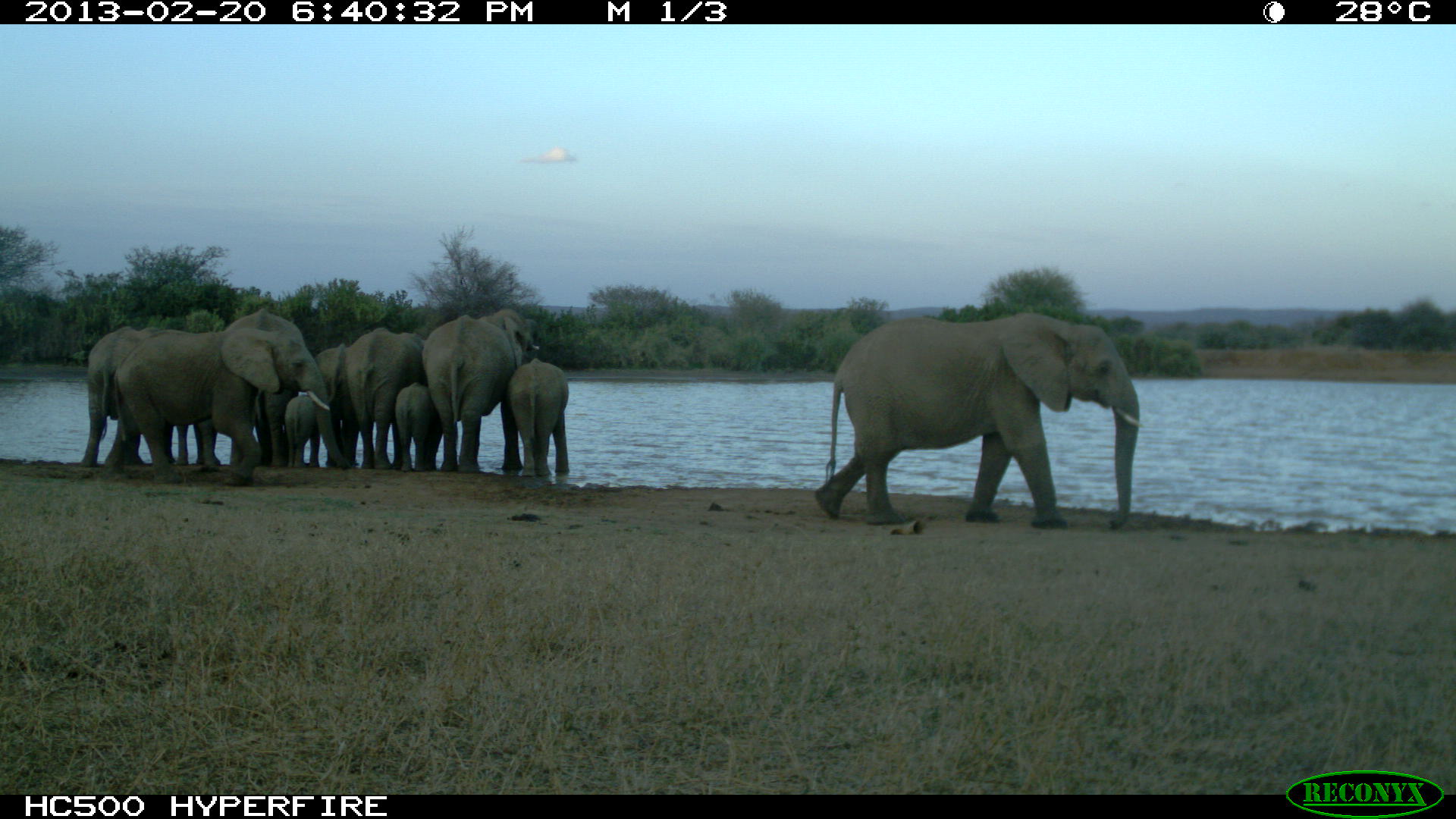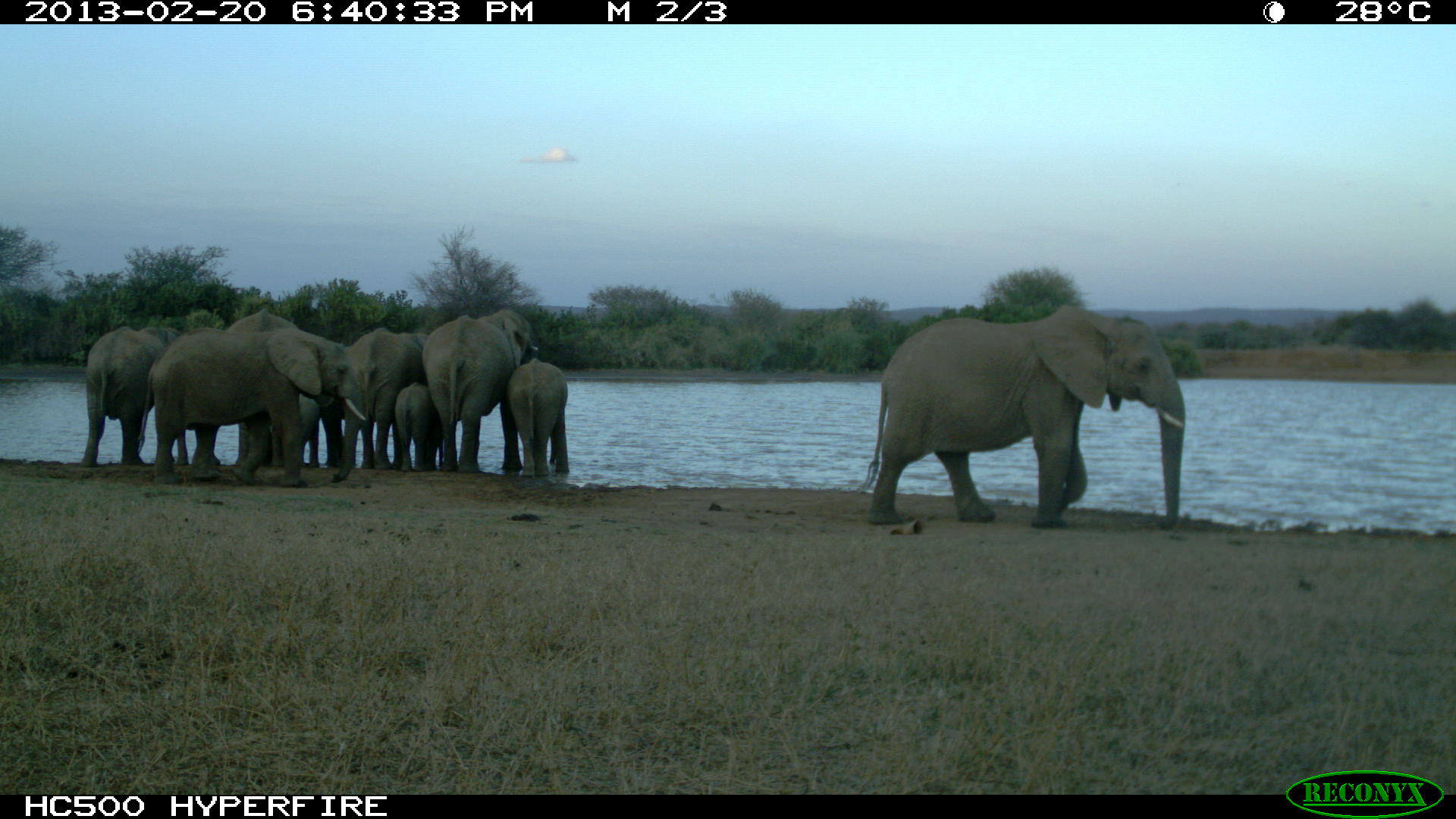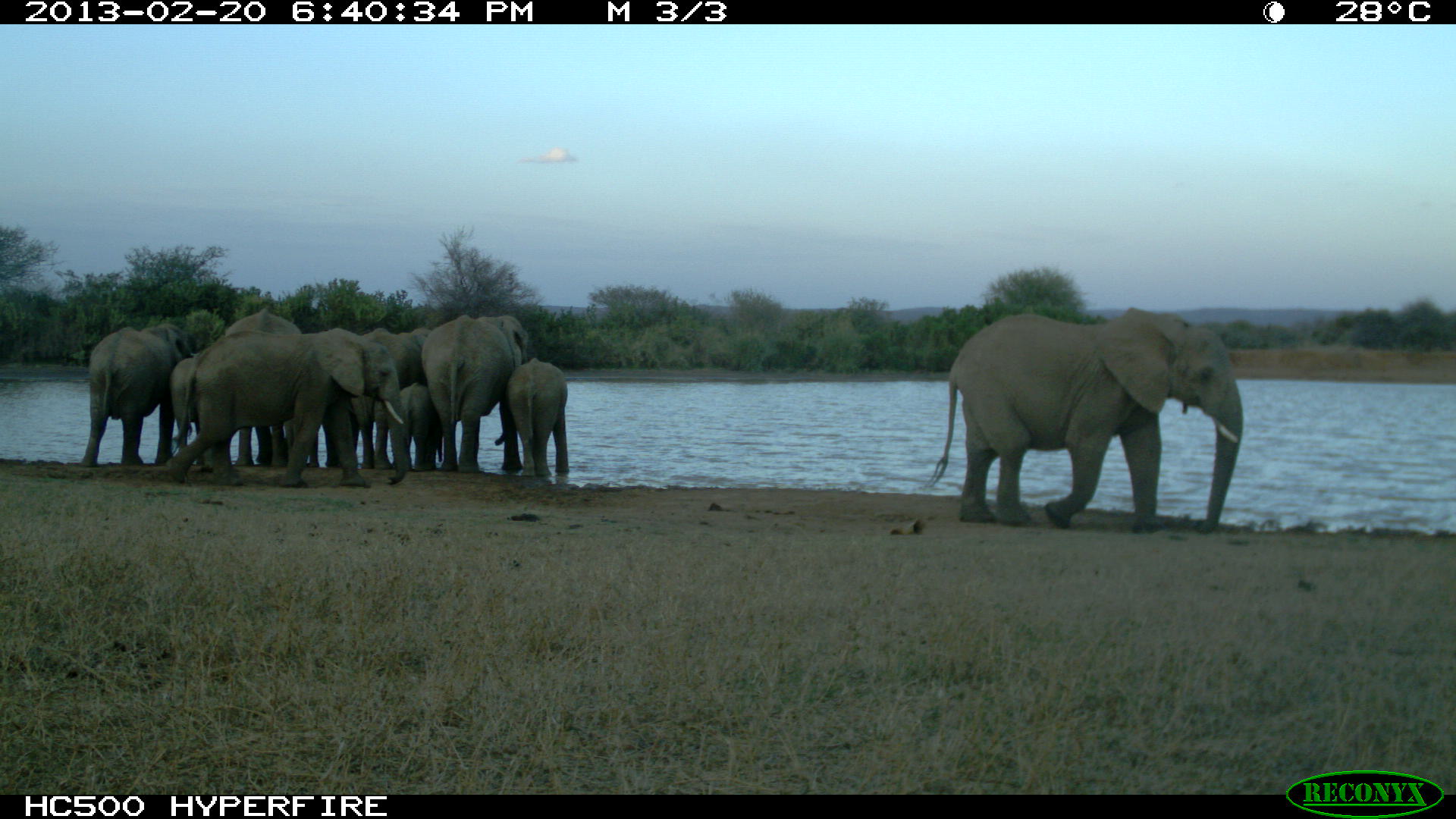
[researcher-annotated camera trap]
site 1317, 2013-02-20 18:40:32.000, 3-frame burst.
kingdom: Animalia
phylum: Chordata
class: Mammalia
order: Proboscidea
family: Elephantidae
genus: Loxodonta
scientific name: Loxodonta africana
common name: african bush elephant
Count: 11.